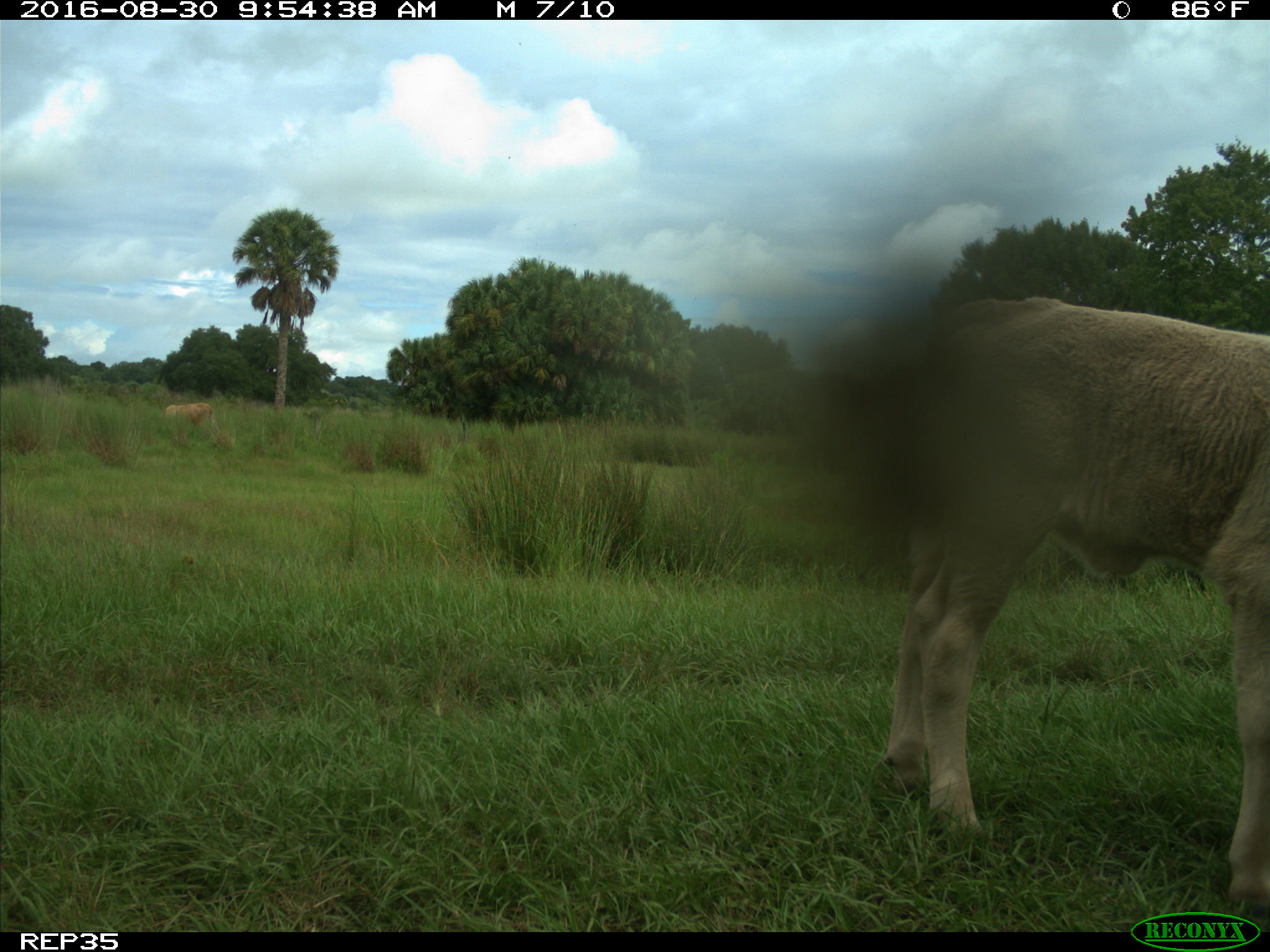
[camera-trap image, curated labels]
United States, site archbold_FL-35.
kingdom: Animalia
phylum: Chordata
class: Mammalia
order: Artiodactyla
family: Bovidae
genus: Bos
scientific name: Bos taurus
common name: domestic cow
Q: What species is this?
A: Bos taurus (domestic cow).